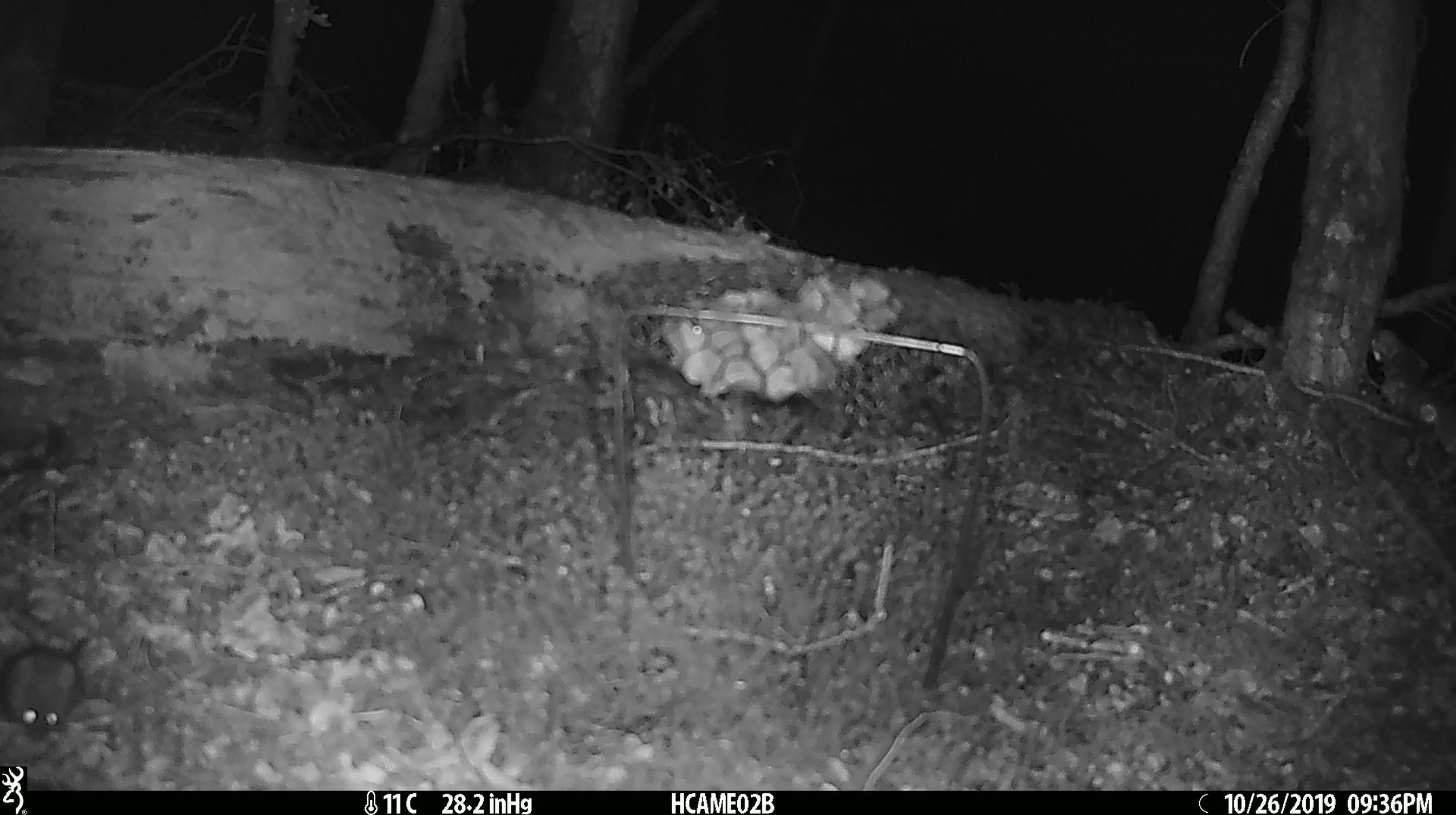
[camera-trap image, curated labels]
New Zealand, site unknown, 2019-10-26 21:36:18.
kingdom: Animalia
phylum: Chordata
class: Mammalia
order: Rodentia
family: Muridae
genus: Mus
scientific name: Mus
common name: mouse